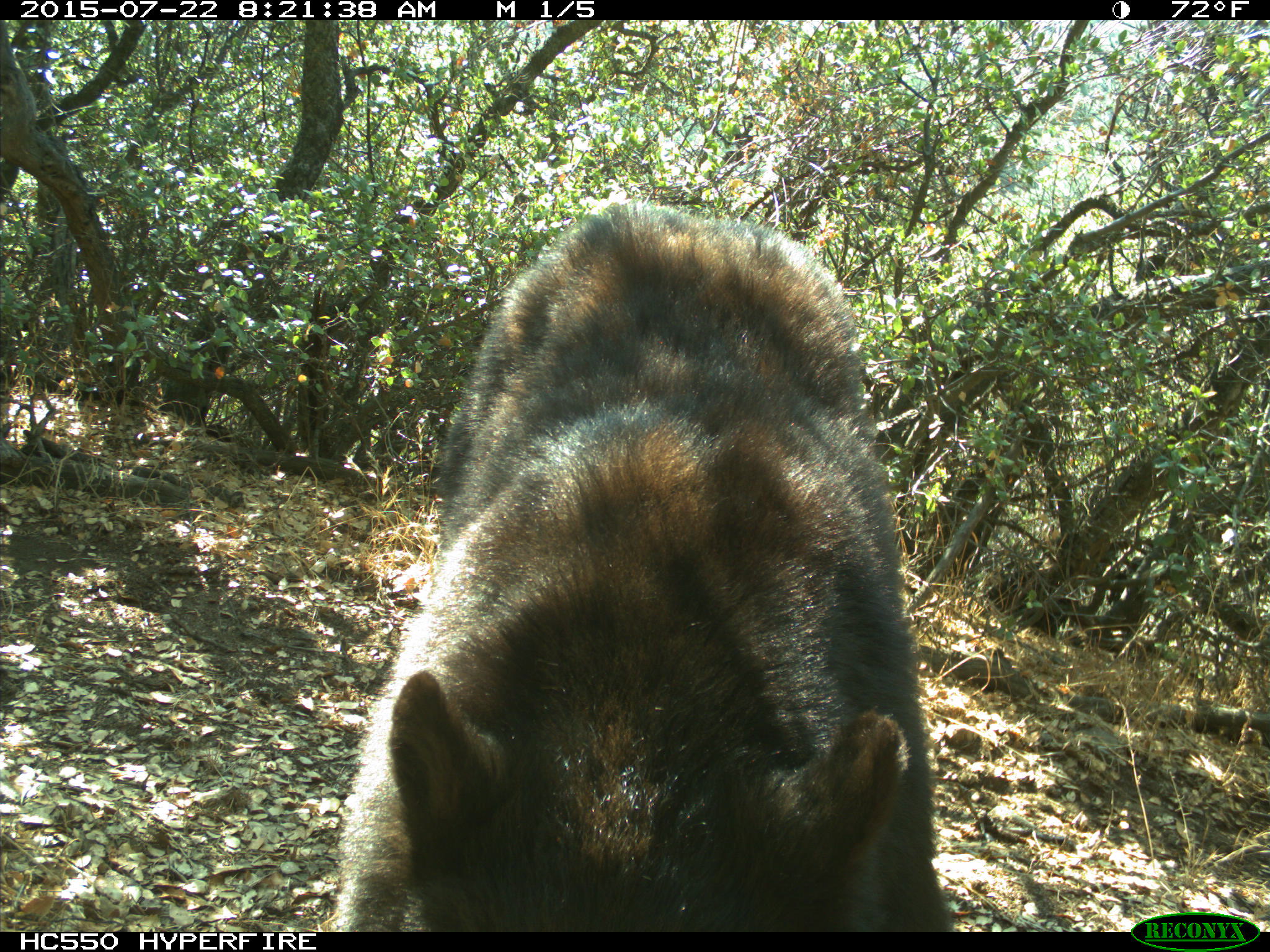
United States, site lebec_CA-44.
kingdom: Animalia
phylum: Chordata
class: Mammalia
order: Carnivora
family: Ursidae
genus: Ursus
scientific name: Ursus americanus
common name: american black bear